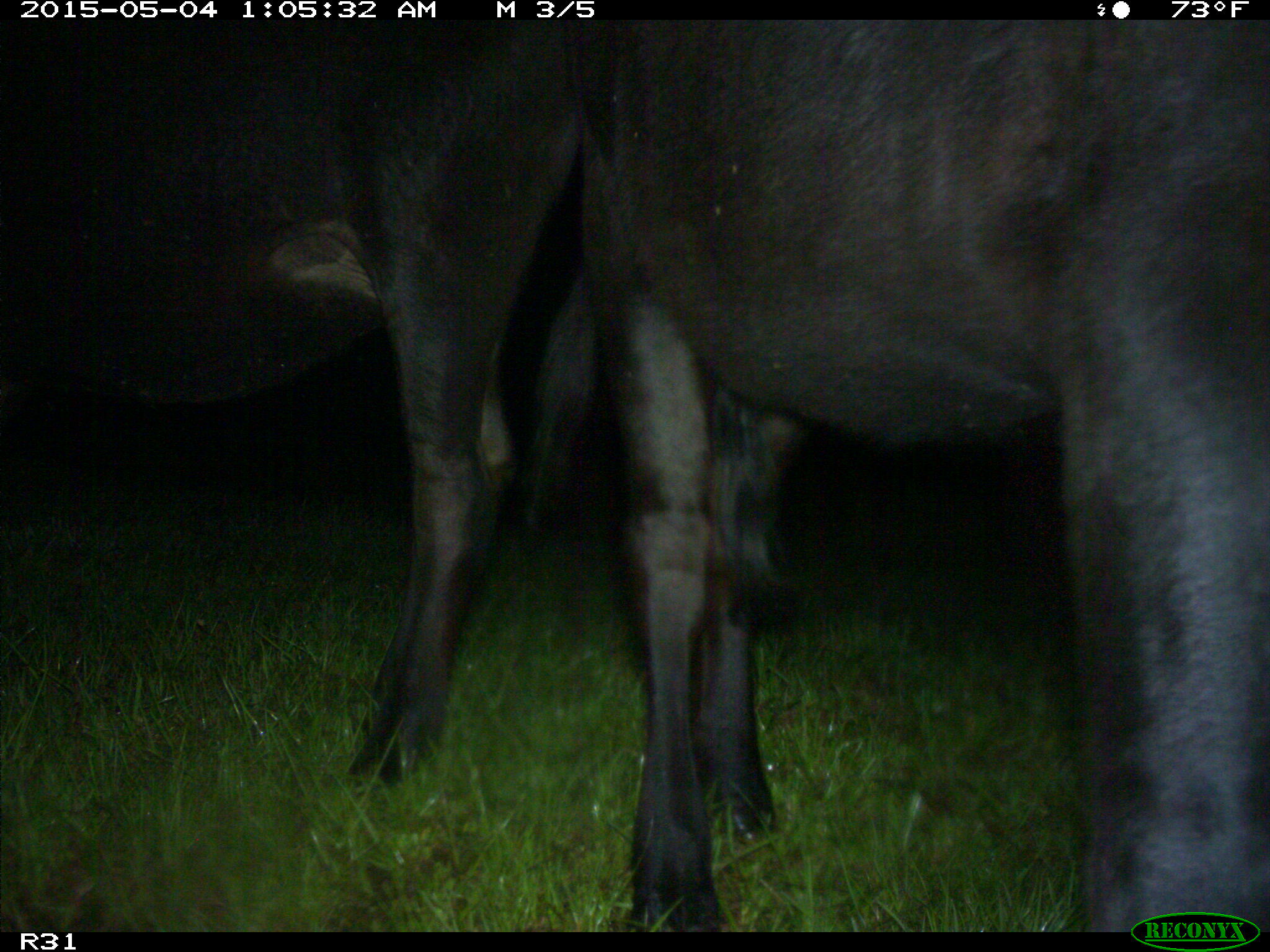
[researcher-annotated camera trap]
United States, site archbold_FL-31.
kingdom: Animalia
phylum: Chordata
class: Mammalia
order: Artiodactyla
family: Bovidae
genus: Bos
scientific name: Bos taurus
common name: domestic cow